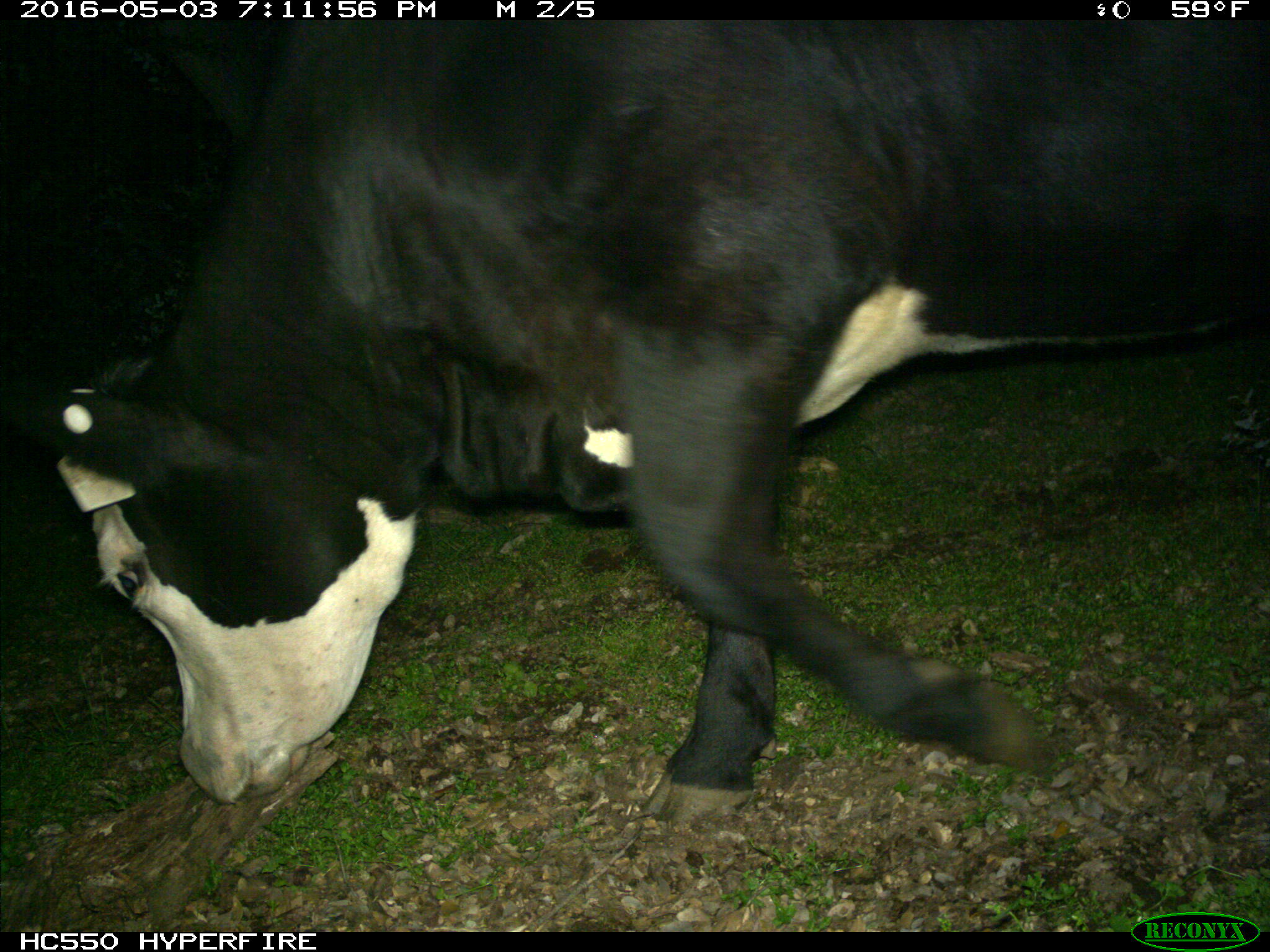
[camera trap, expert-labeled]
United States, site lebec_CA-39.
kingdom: Animalia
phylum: Chordata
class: Mammalia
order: Artiodactyla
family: Bovidae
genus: Bos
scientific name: Bos taurus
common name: domestic cow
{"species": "Bos taurus (domestic cow)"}